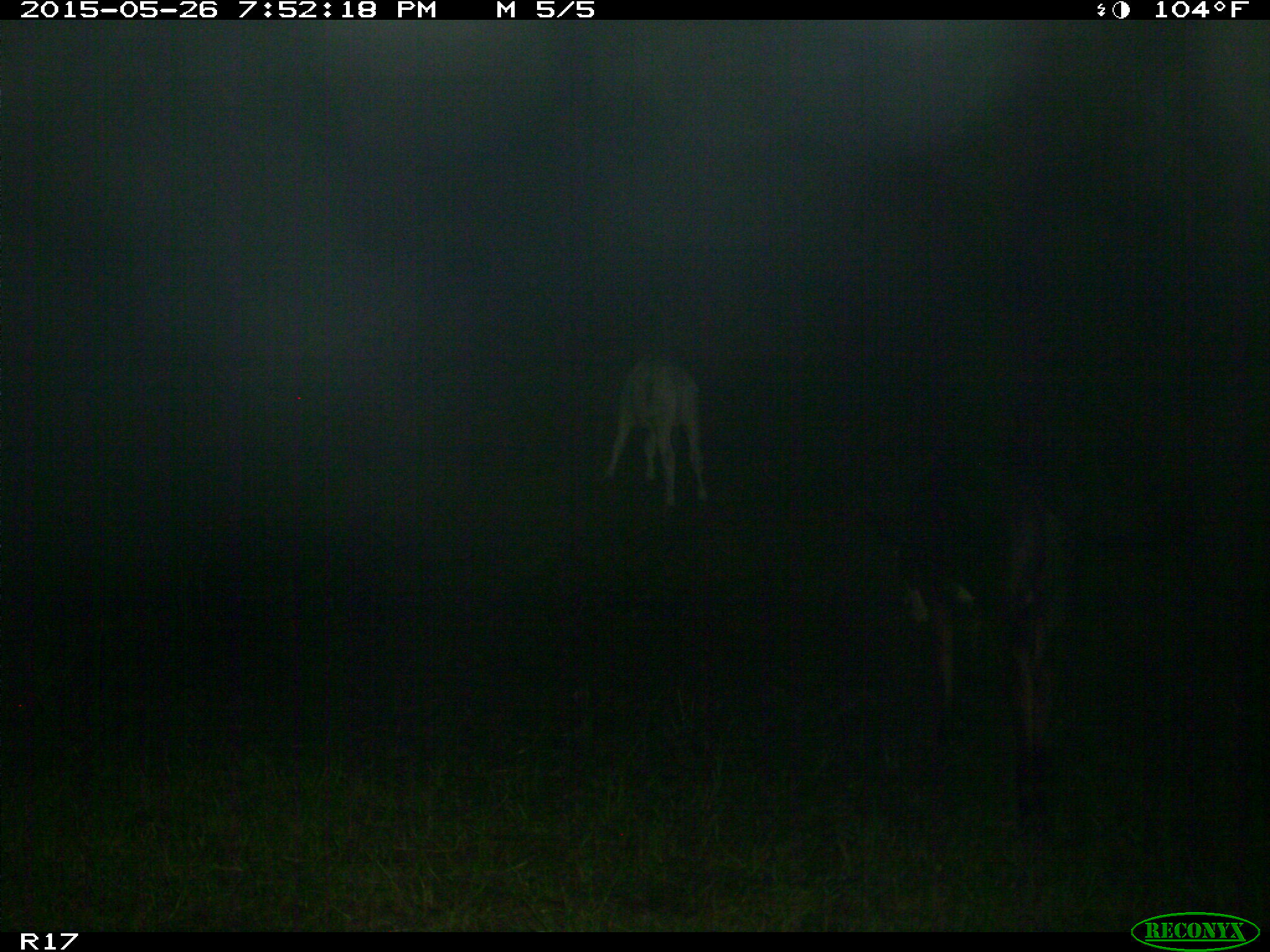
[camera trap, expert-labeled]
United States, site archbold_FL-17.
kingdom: Animalia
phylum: Chordata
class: Mammalia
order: Artiodactyla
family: Bovidae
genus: Bos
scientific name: Bos taurus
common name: domestic cow